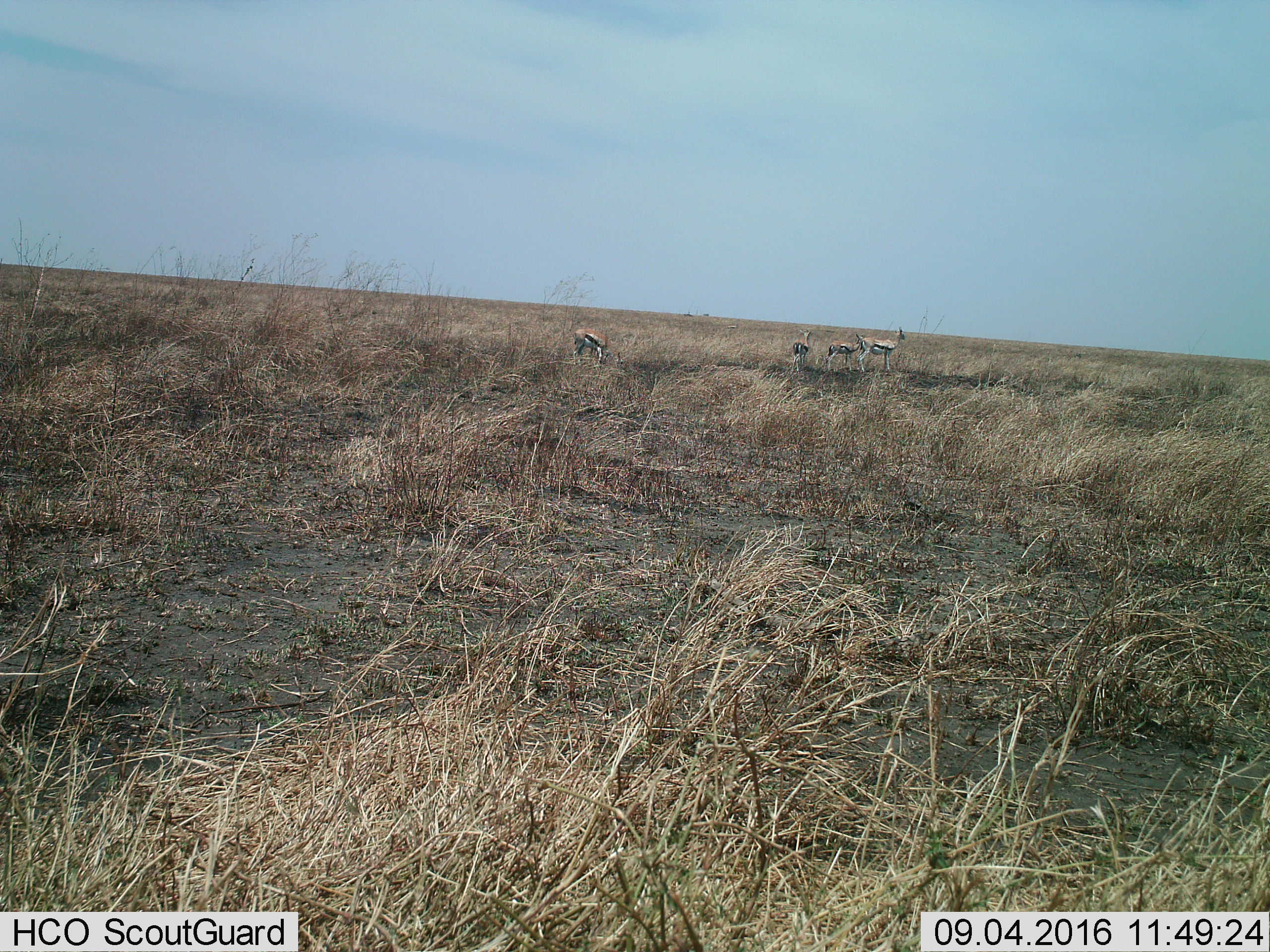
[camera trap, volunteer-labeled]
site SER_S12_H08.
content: unidentified animal